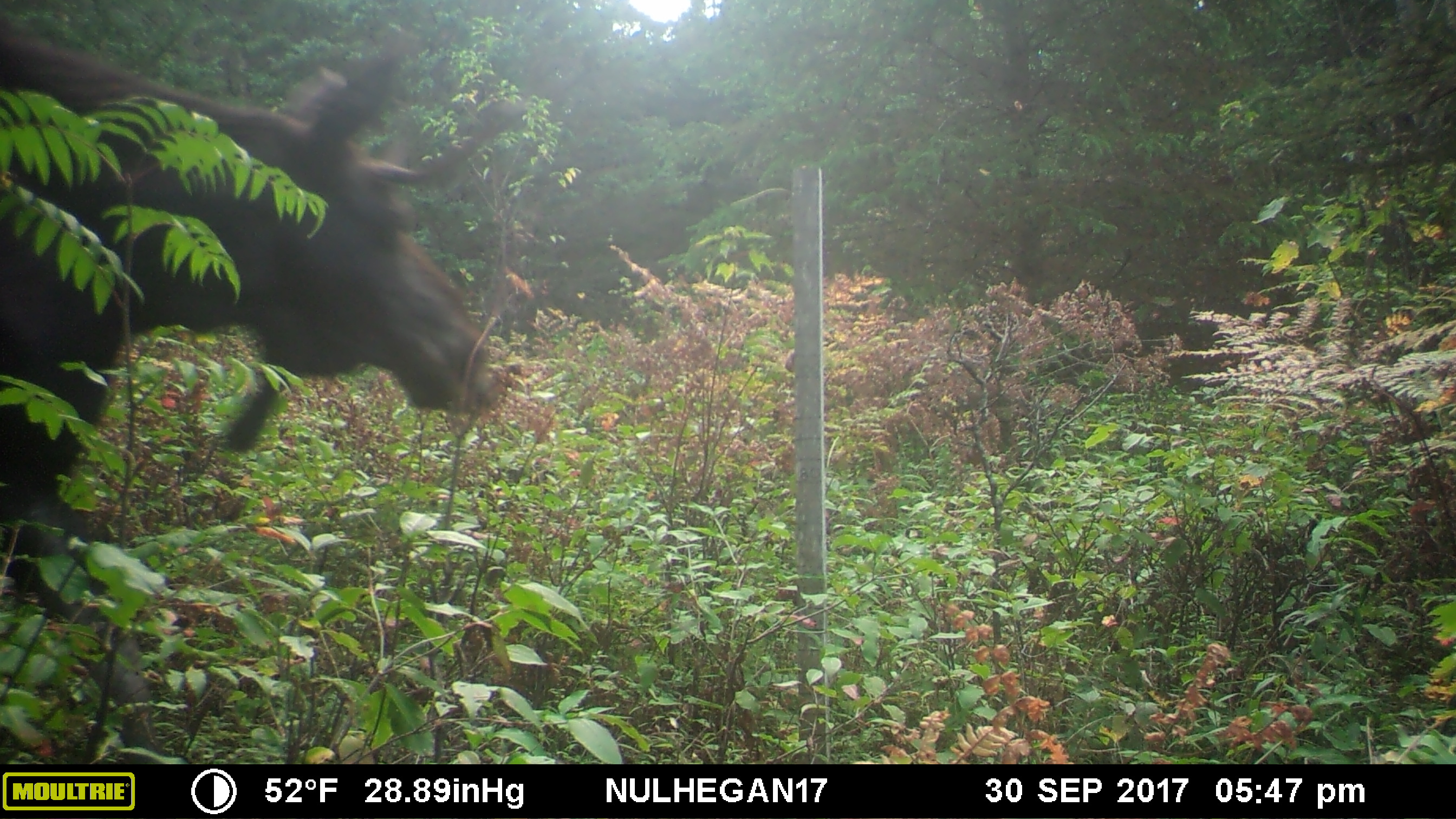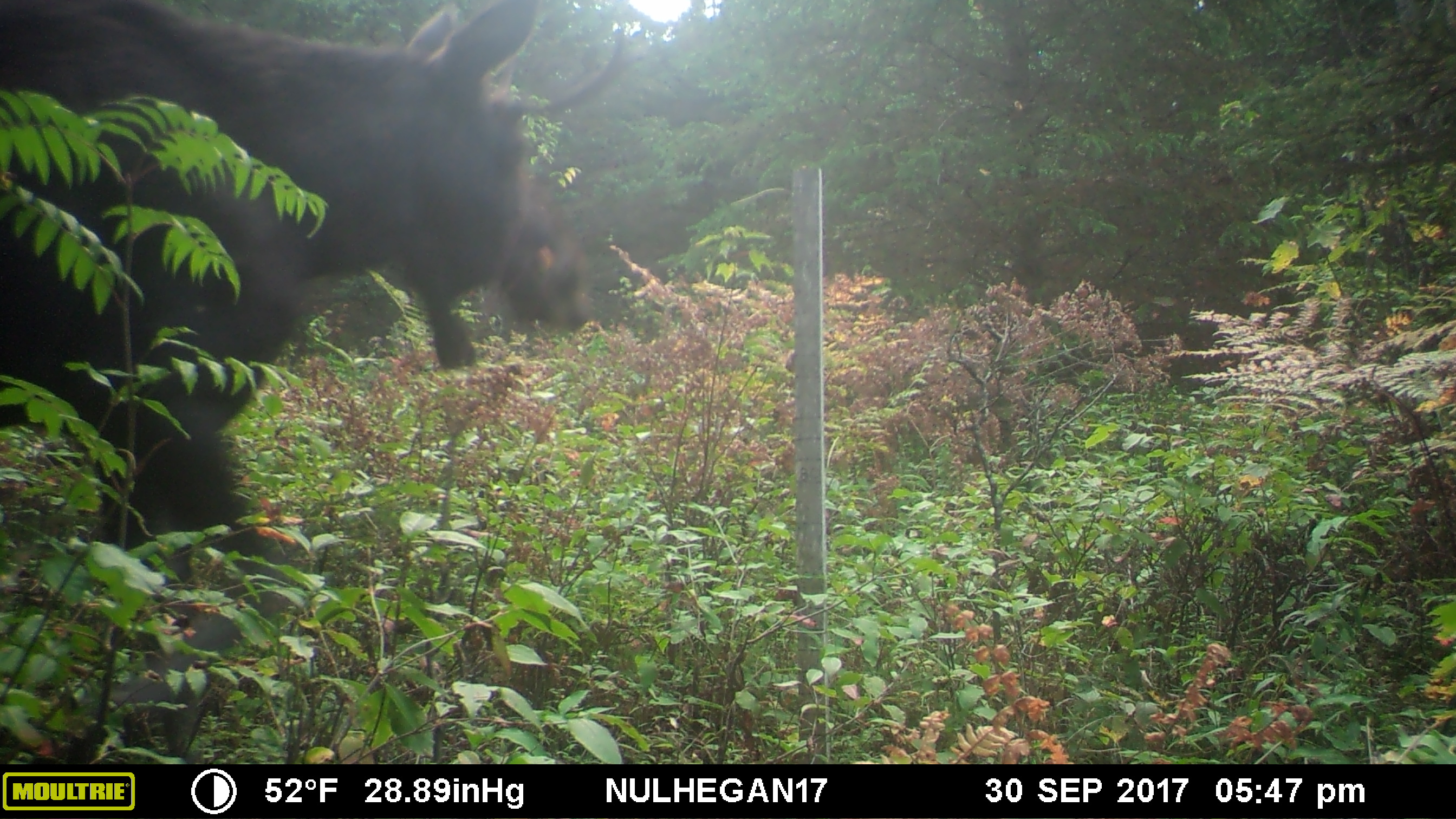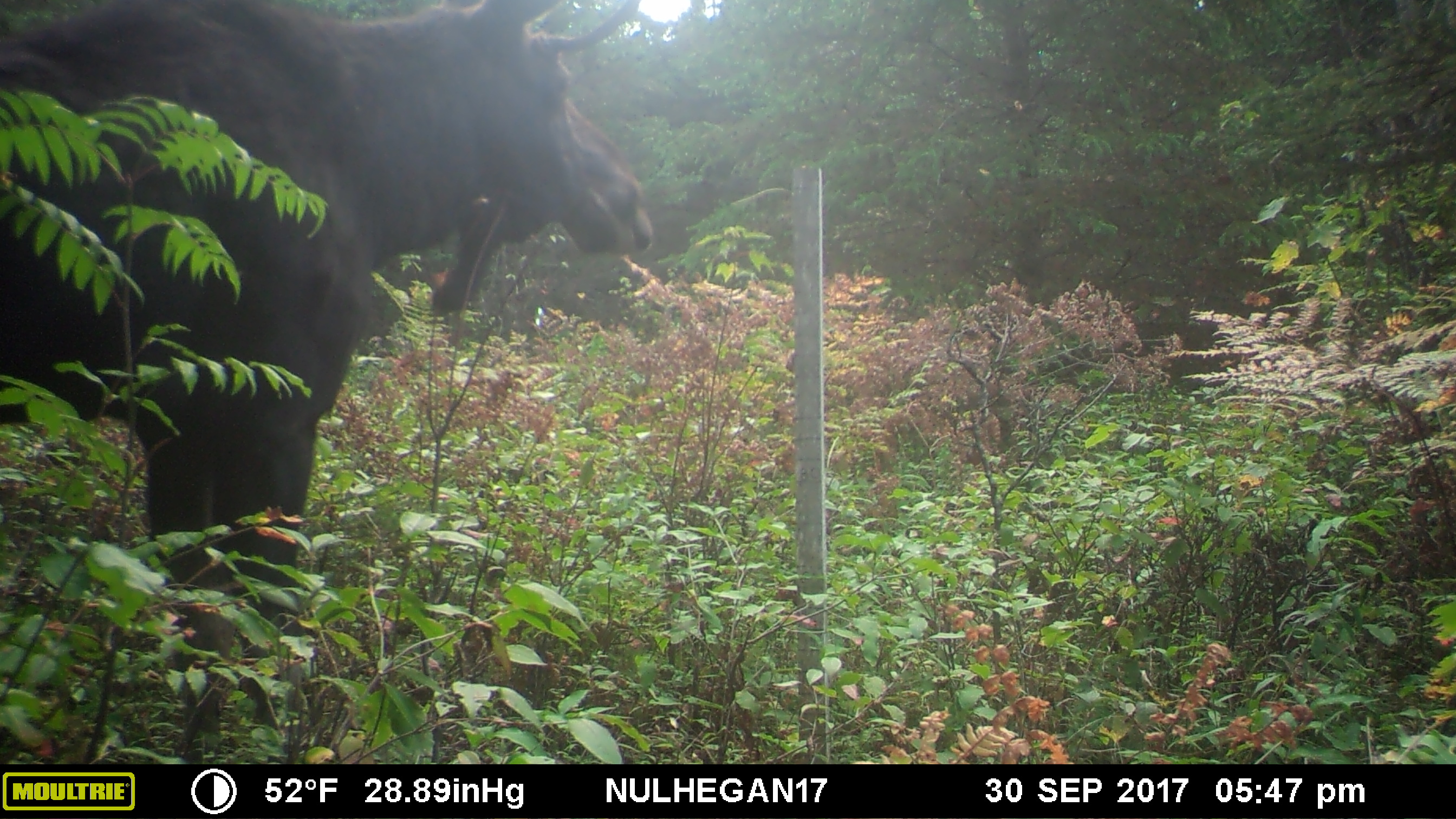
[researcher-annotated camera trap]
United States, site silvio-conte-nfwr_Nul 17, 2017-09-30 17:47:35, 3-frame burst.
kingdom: Animalia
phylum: Chordata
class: Mammalia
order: Artiodactyla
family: Cervidae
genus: Alces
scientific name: Alces alces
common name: moose